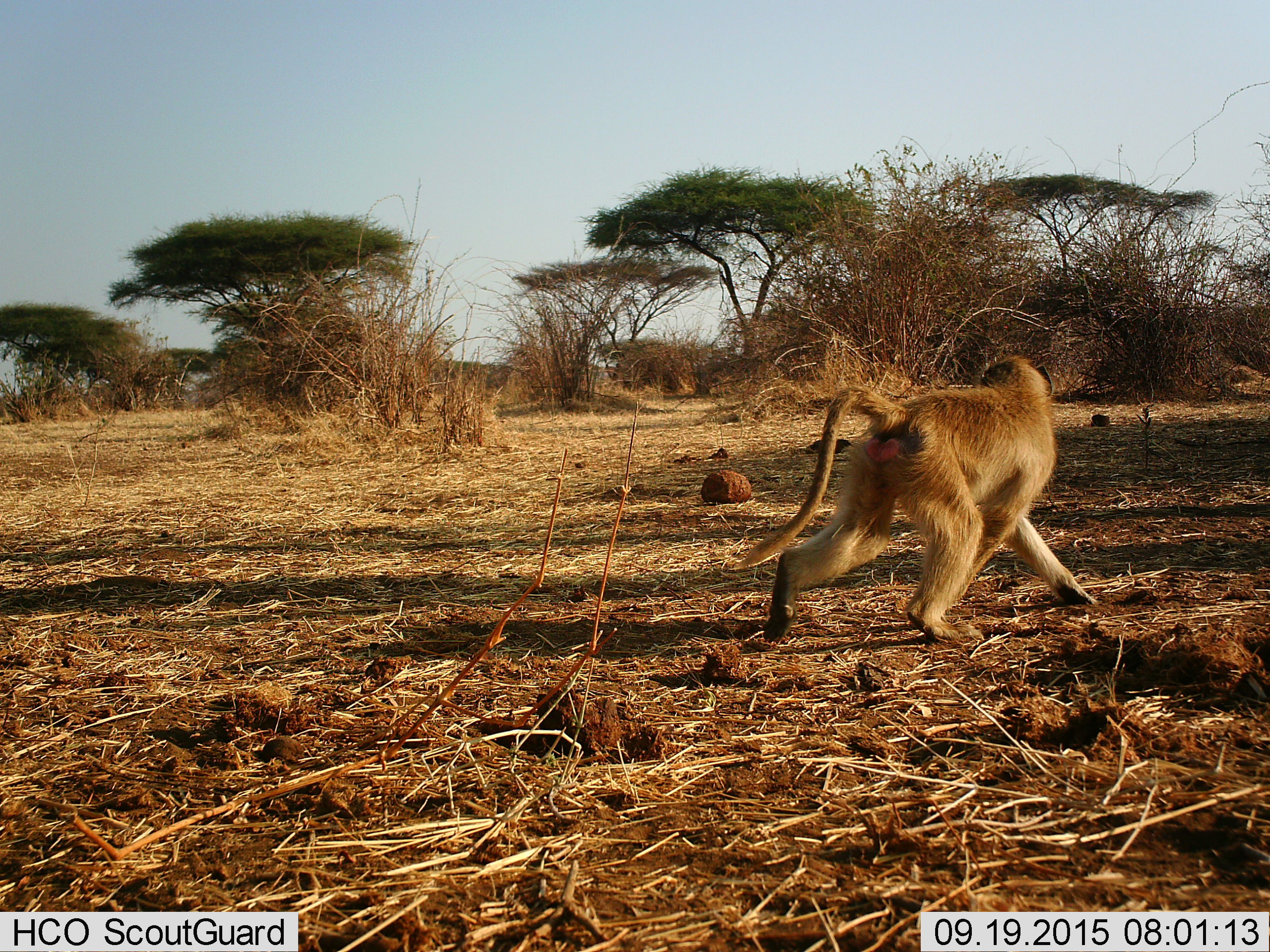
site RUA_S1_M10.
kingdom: Animalia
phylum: Chordata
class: Mammalia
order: Primates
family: Cercopithecidae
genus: Papio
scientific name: Papio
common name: baboon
Baboon (Papio), count 1. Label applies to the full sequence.